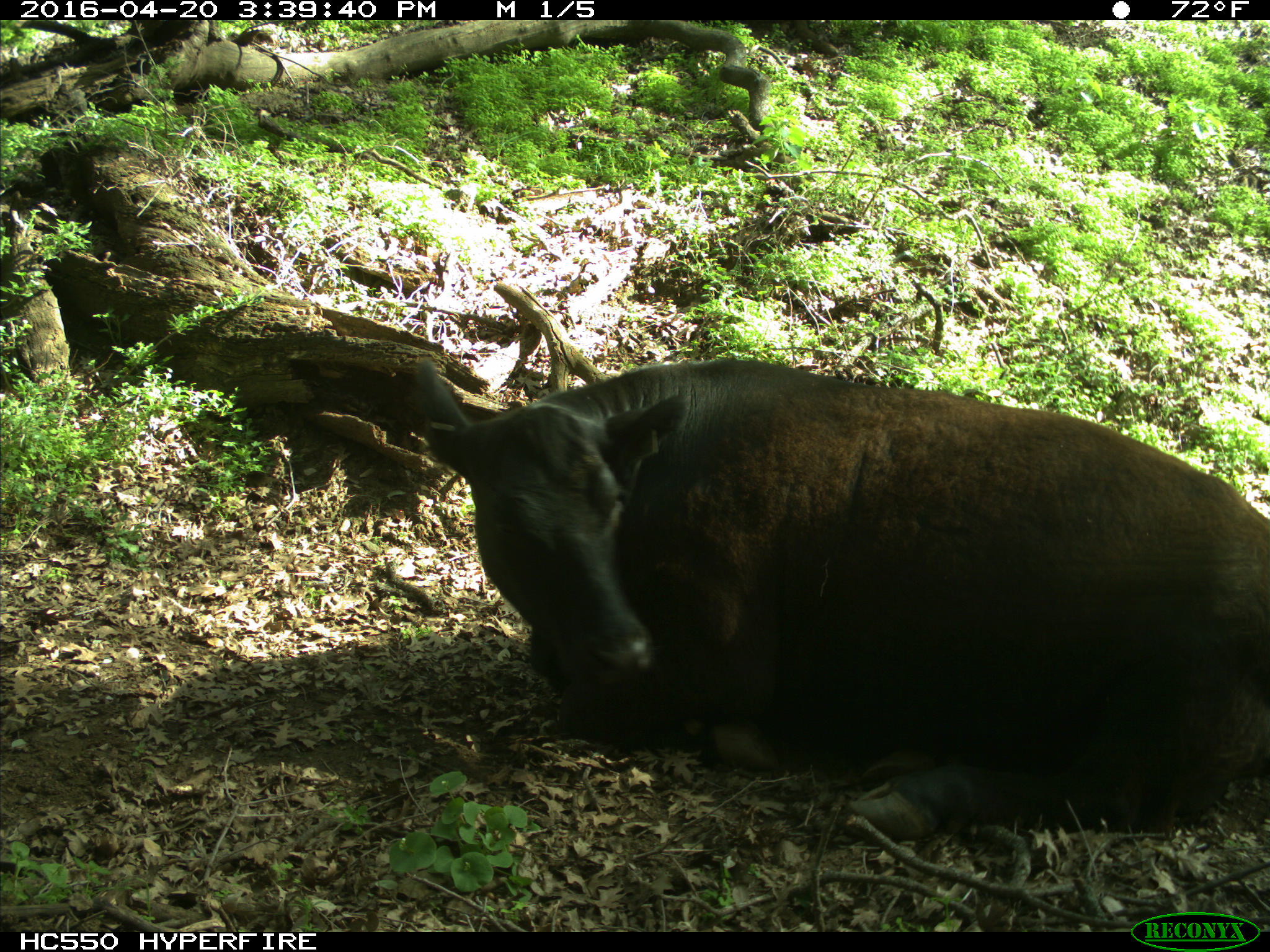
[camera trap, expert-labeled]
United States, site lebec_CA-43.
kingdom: Animalia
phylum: Chordata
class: Mammalia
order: Artiodactyla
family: Bovidae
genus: Bos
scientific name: Bos taurus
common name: domestic cow